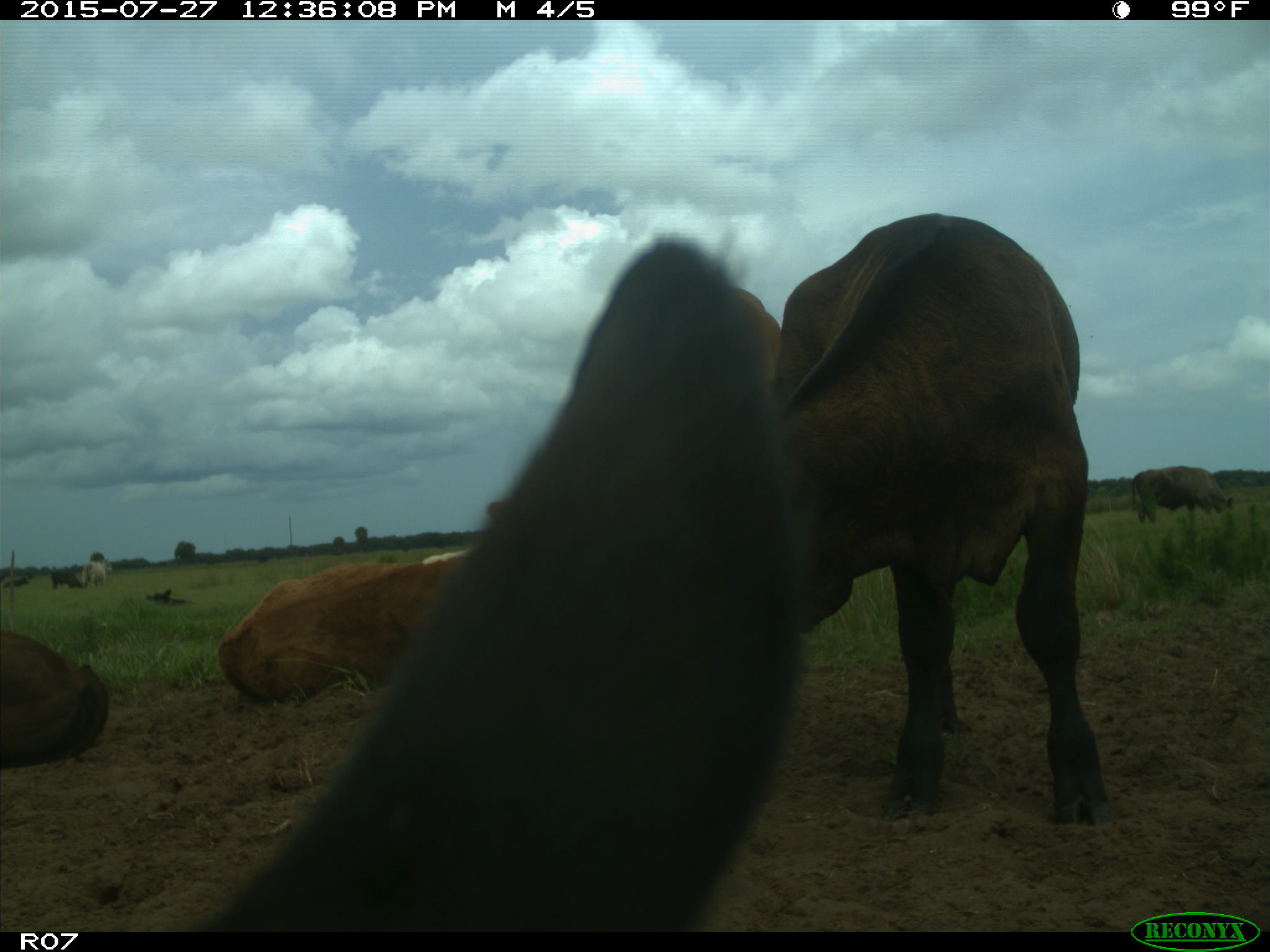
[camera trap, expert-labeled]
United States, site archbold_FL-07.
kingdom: Animalia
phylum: Chordata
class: Mammalia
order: Artiodactyla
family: Bovidae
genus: Bos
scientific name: Bos taurus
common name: domestic cow